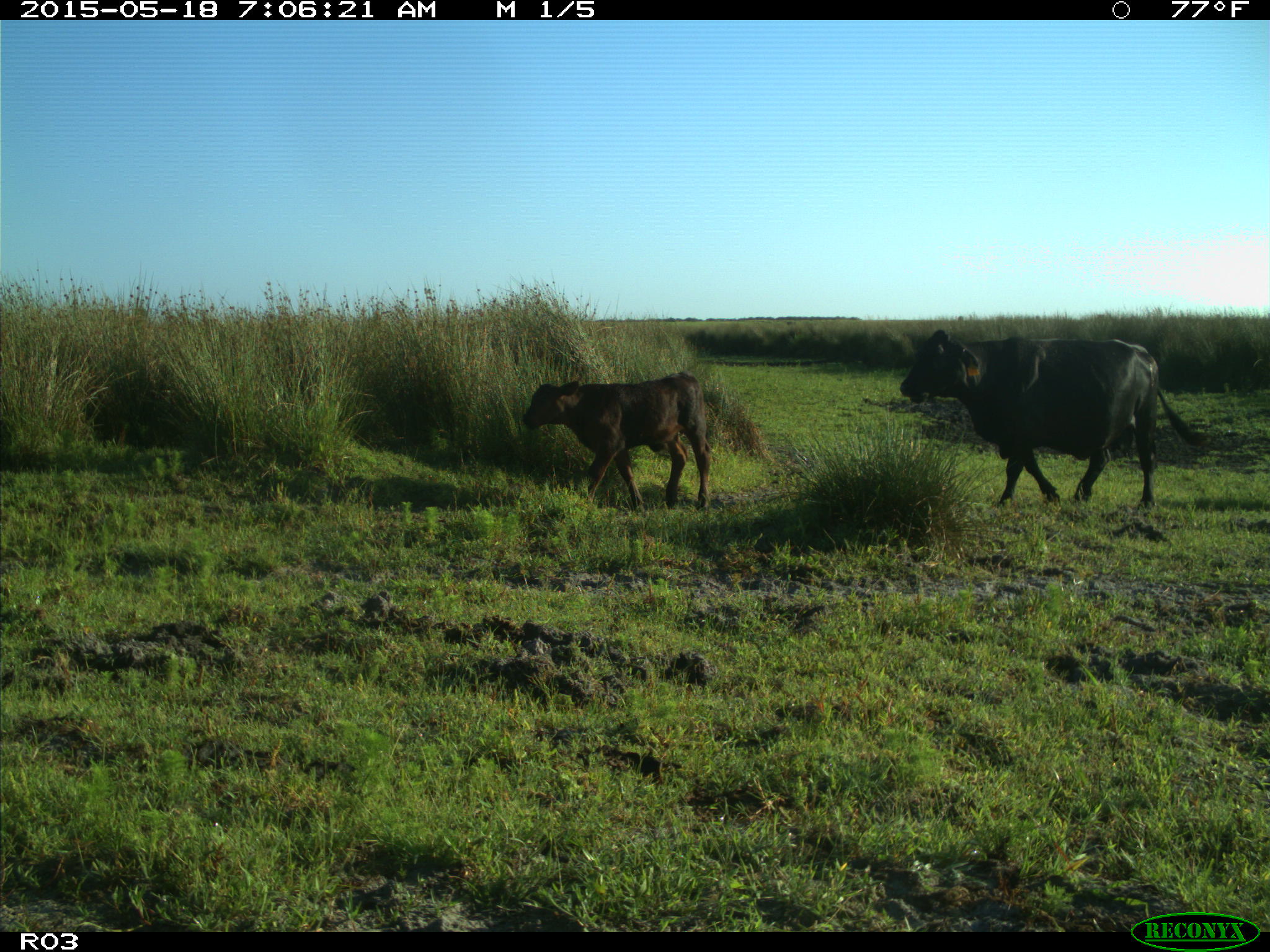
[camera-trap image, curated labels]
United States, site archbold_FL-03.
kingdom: Animalia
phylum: Chordata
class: Mammalia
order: Artiodactyla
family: Bovidae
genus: Bos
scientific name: Bos taurus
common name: domestic cow